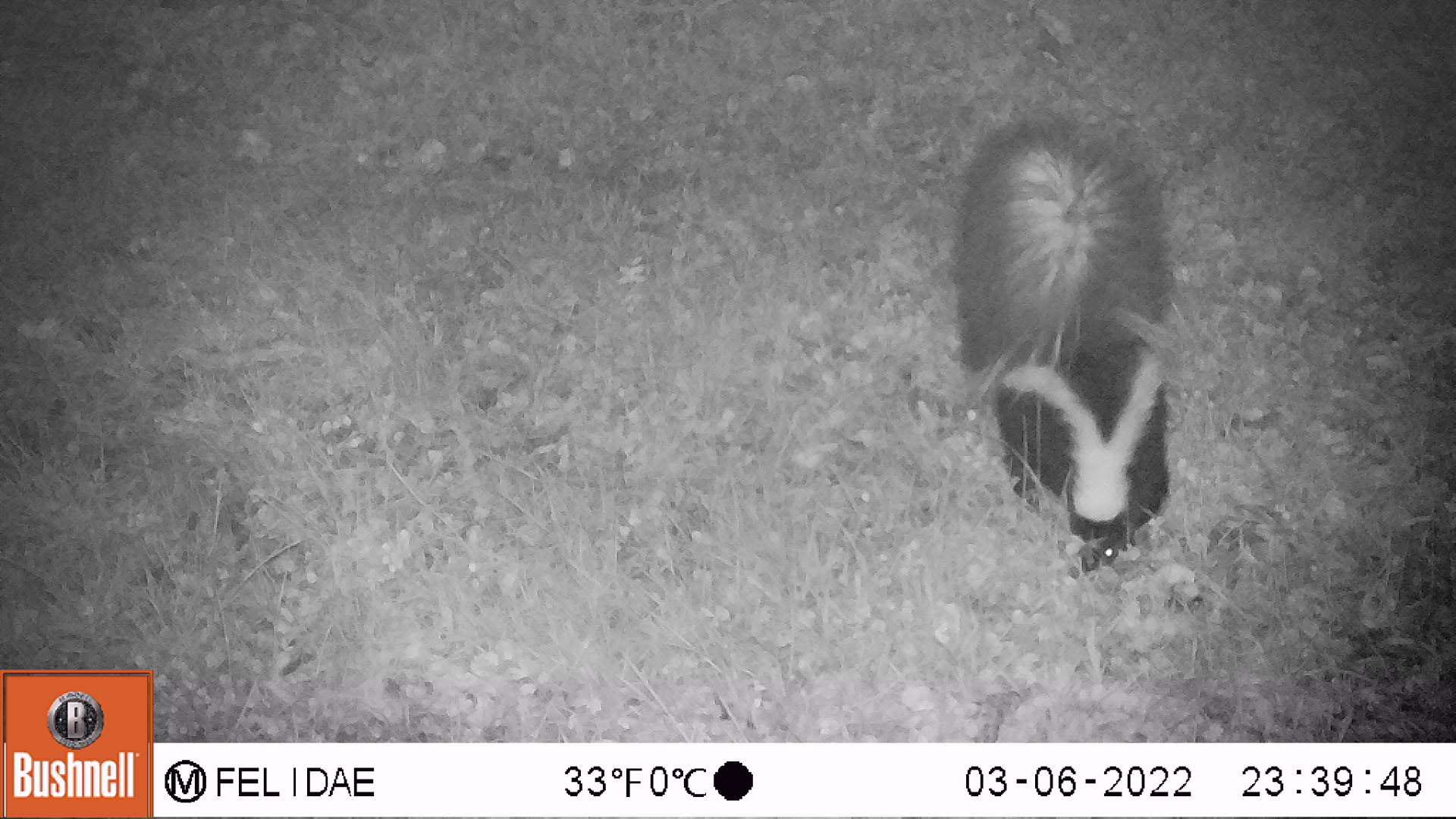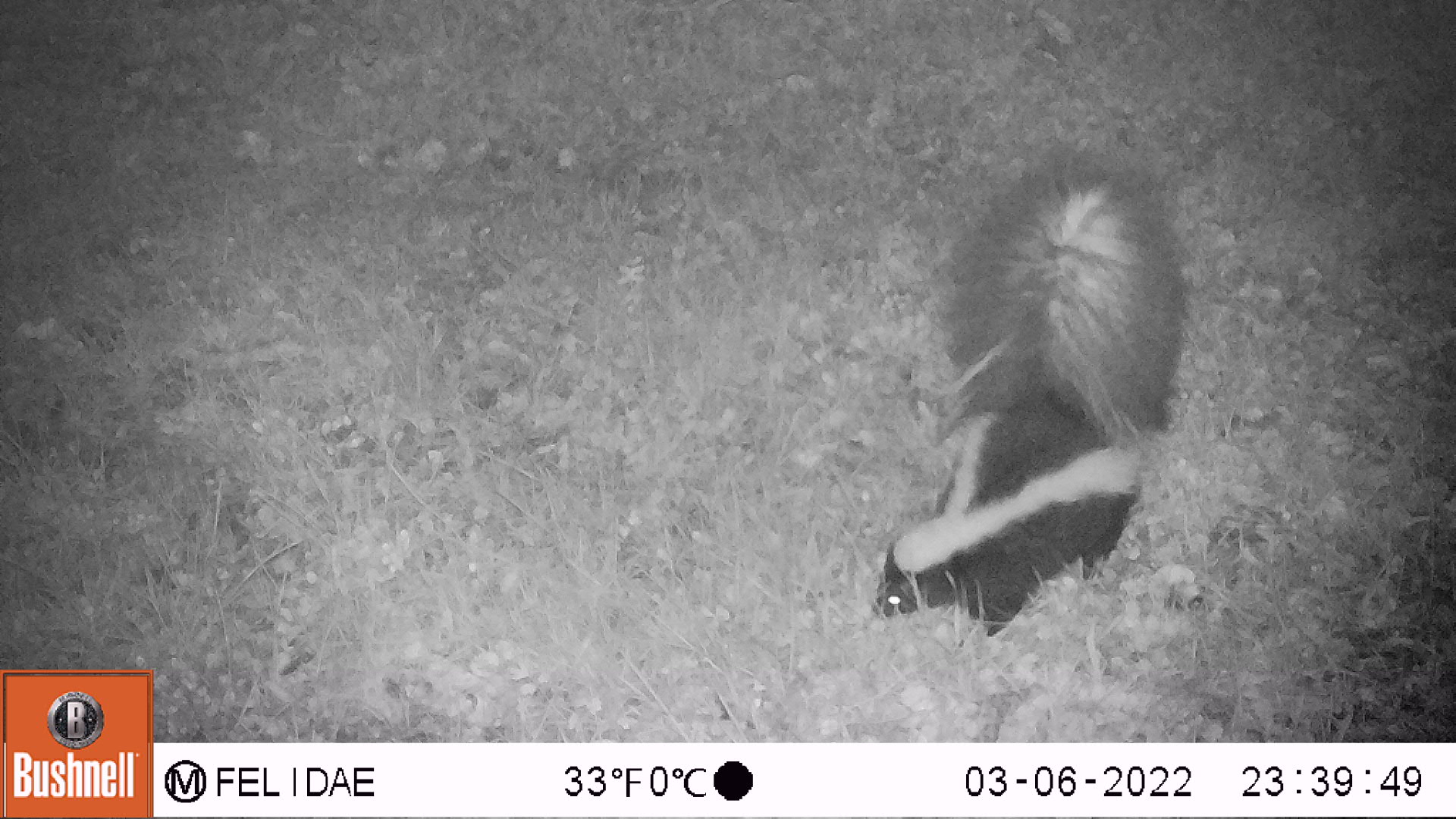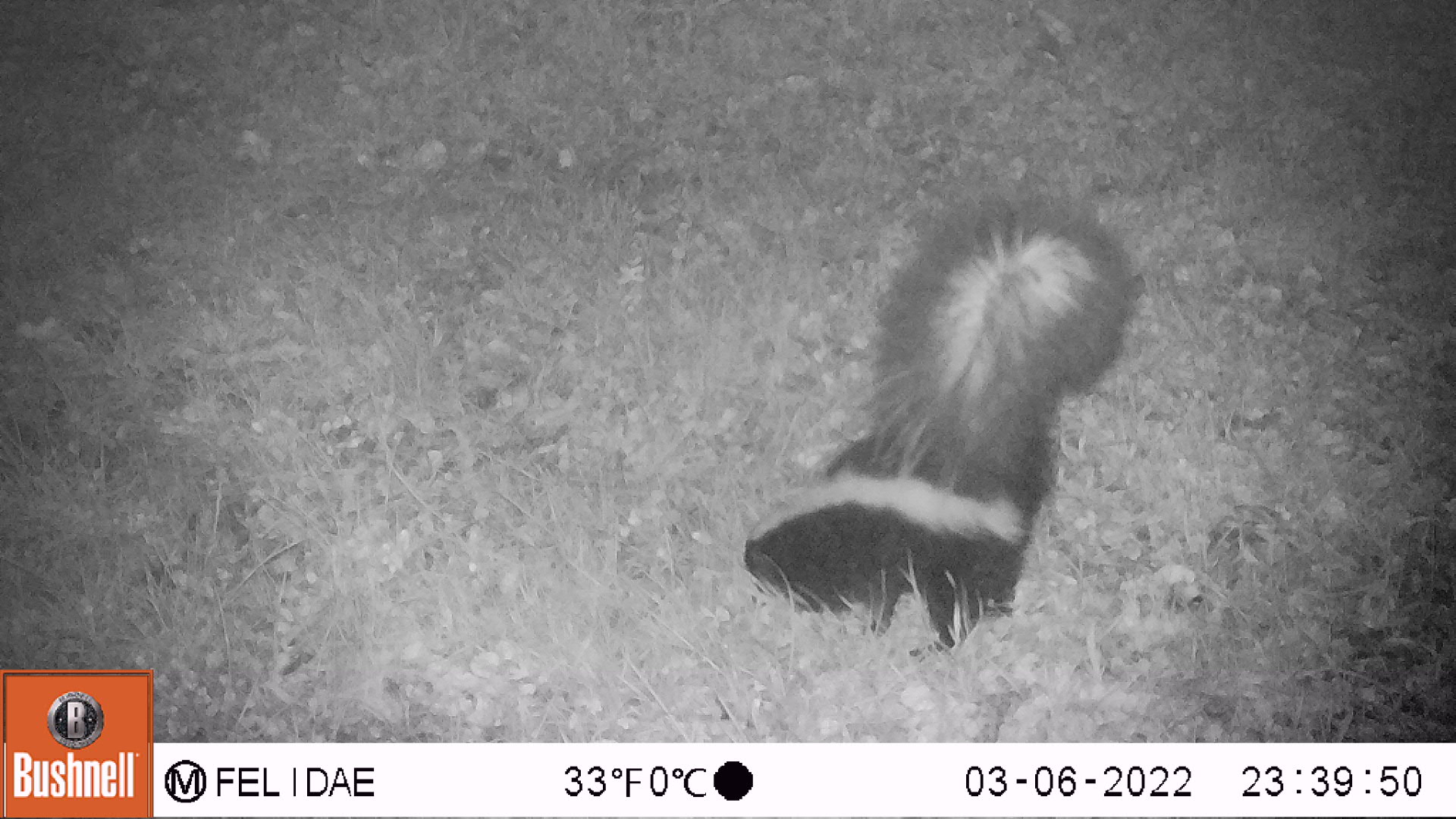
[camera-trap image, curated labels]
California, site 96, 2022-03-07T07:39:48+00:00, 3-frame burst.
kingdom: Animalia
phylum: Chordata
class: Mammalia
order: Carnivora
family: Mephitidae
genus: Mephitis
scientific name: Mephitis mephitis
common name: striped skunk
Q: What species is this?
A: Striped skunk (Mephitis mephitis).